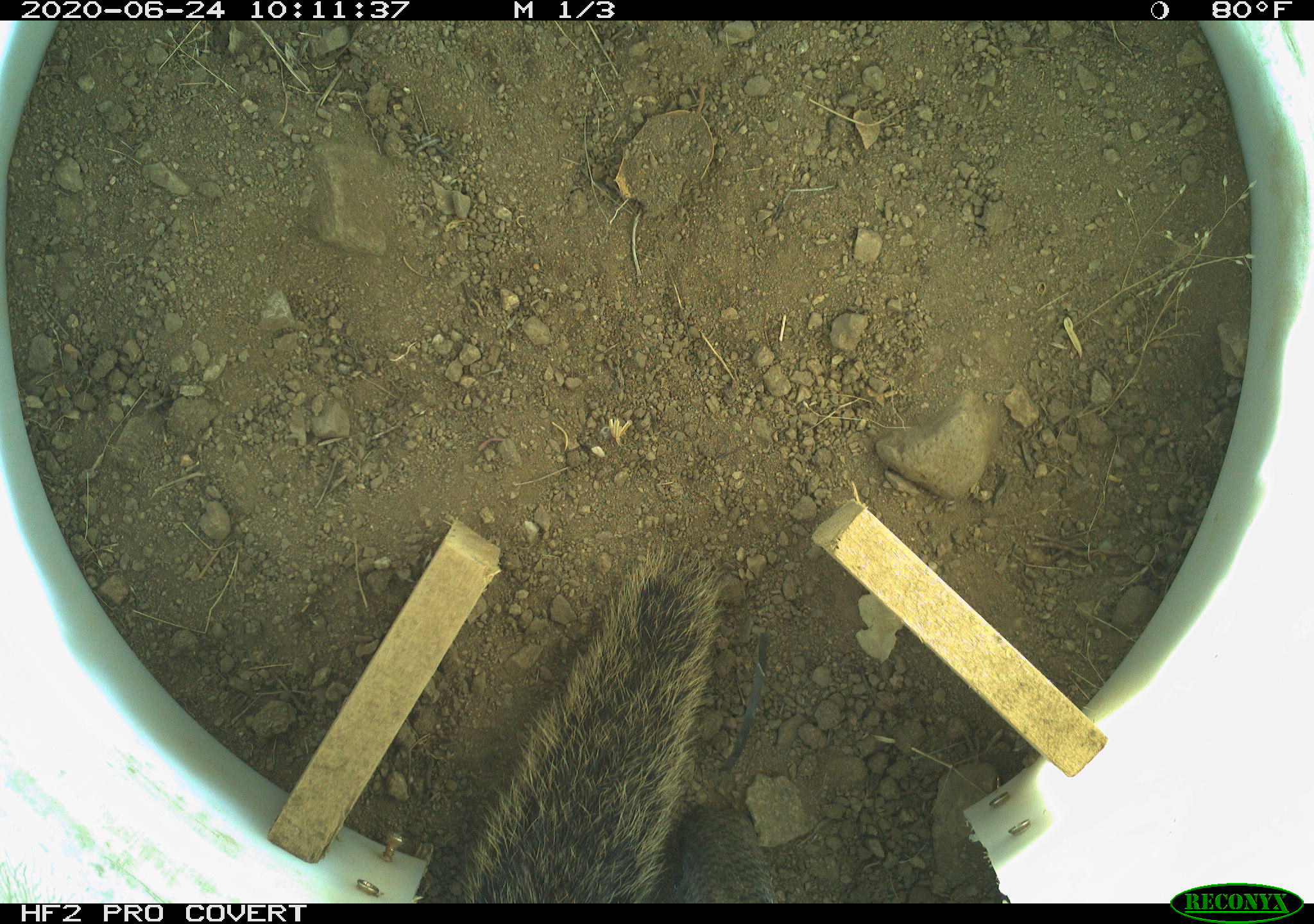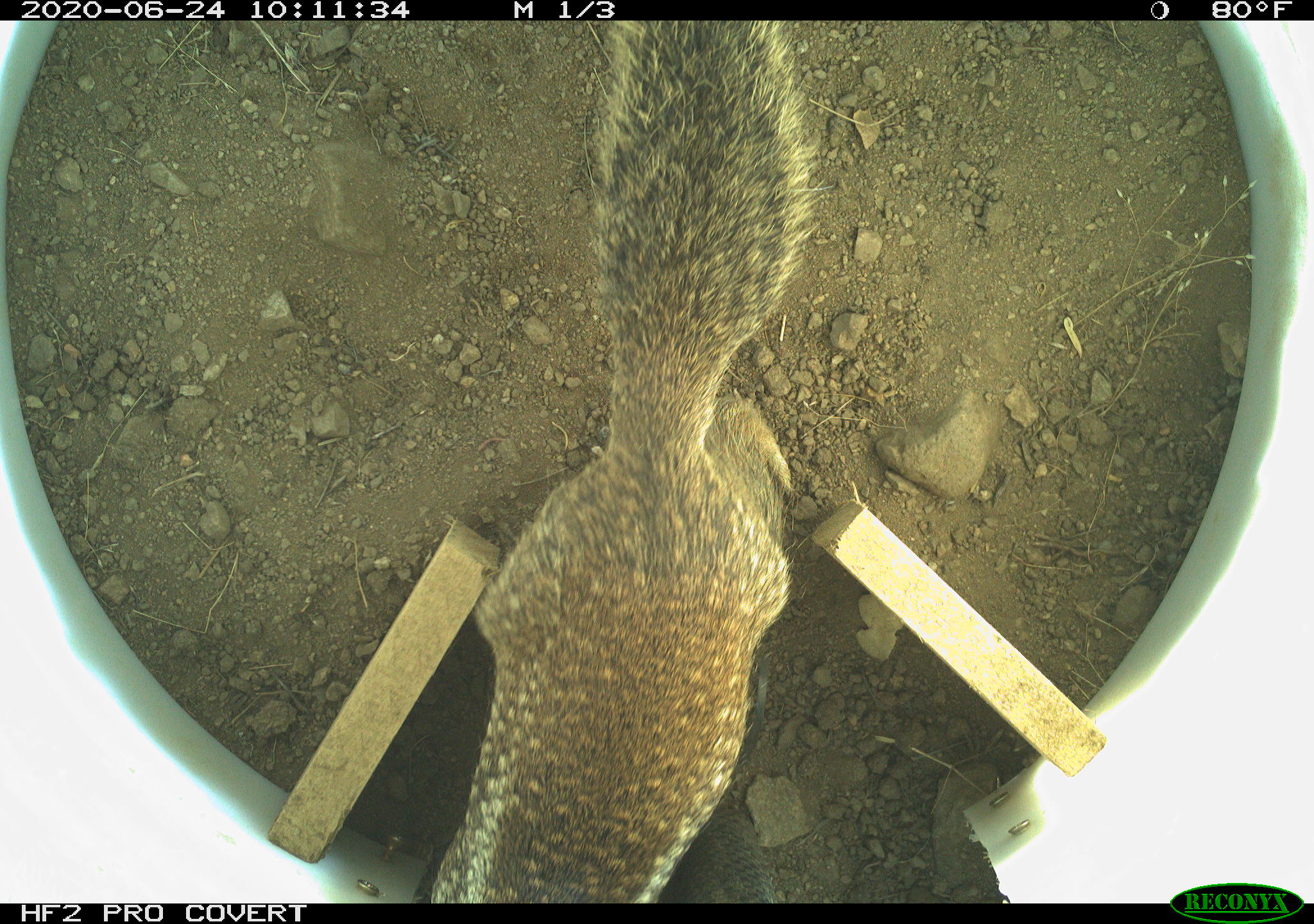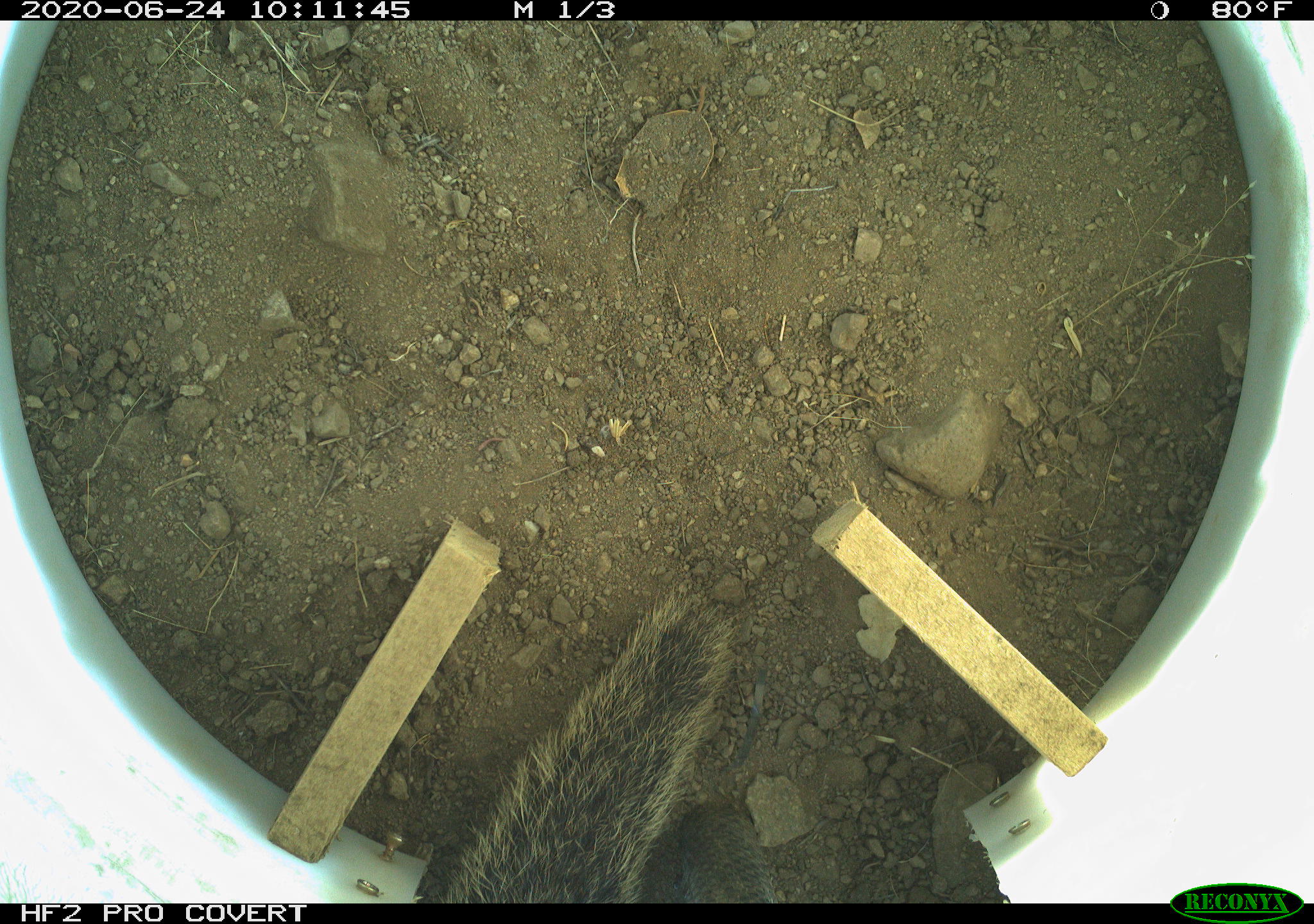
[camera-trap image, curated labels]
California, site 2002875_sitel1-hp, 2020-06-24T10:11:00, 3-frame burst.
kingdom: Animalia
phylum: Chordata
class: Mammalia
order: Rodentia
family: Sciuridae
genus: Otospermophilus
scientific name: Otospermophilus beecheyi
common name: california ground squirrel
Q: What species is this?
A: California ground squirrel (Otospermophilus beecheyi).